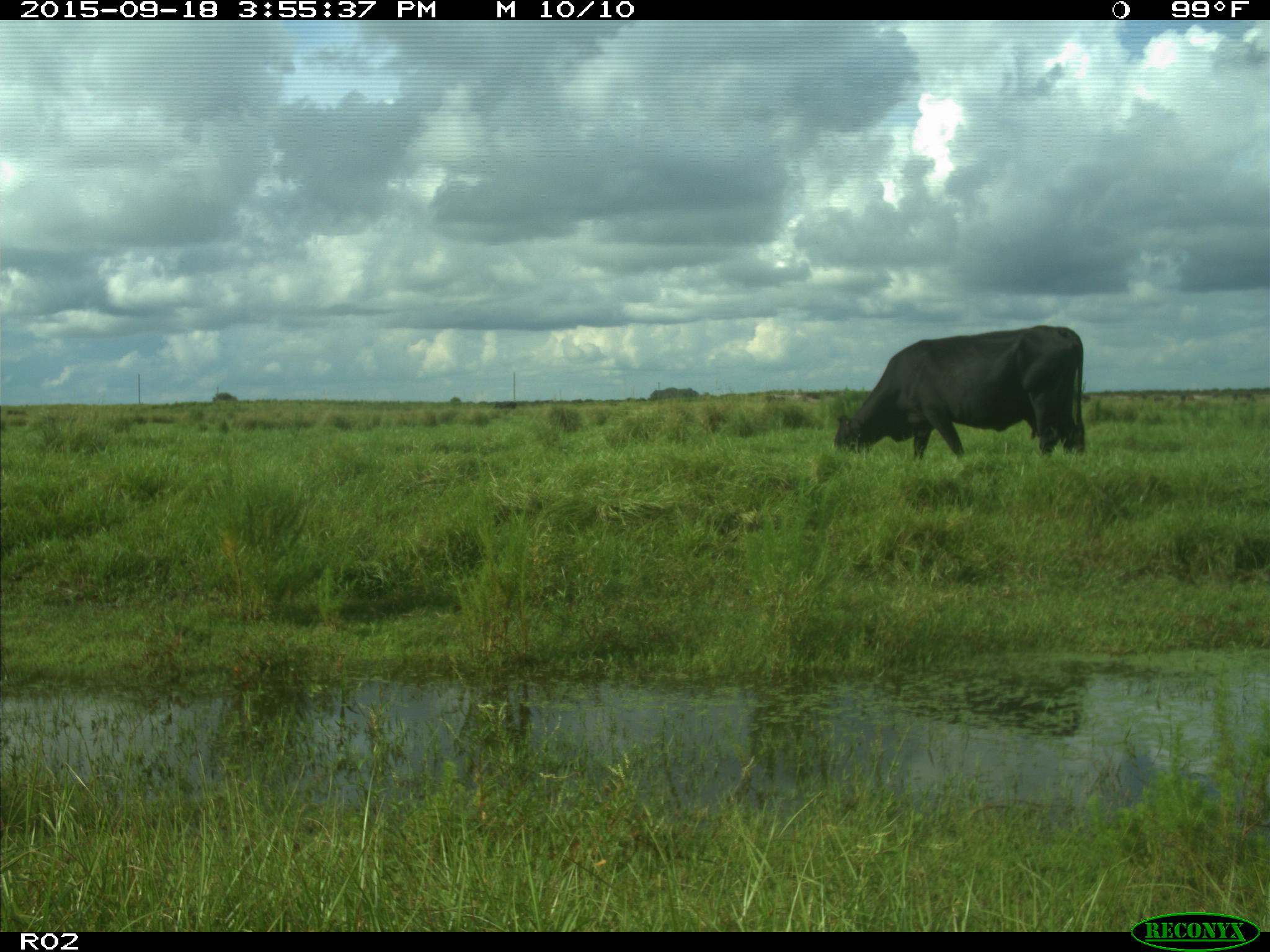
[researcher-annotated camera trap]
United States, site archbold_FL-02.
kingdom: Animalia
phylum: Chordata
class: Mammalia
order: Artiodactyla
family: Bovidae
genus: Bos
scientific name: Bos taurus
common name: domestic cow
Bos taurus (domestic cow).